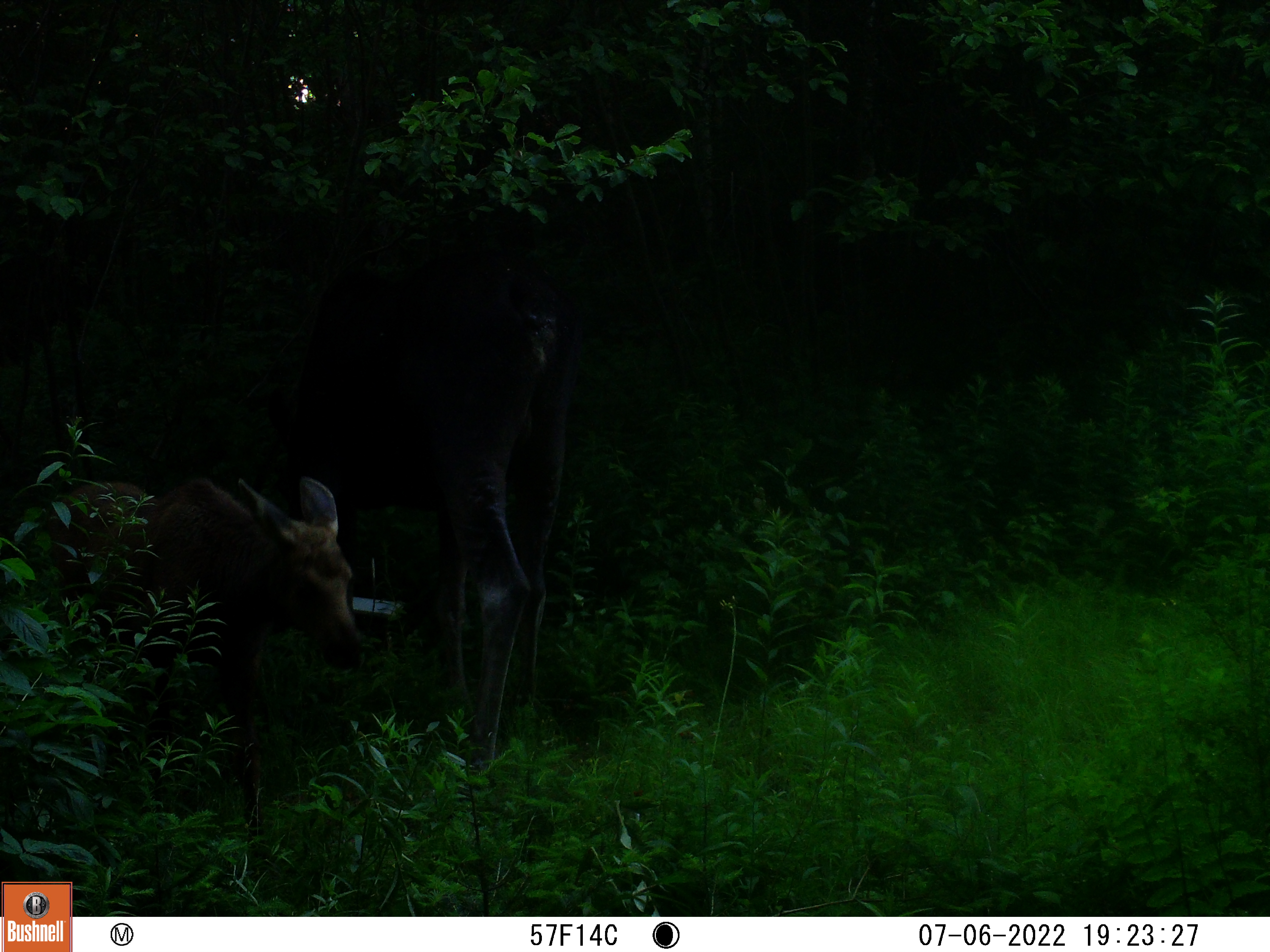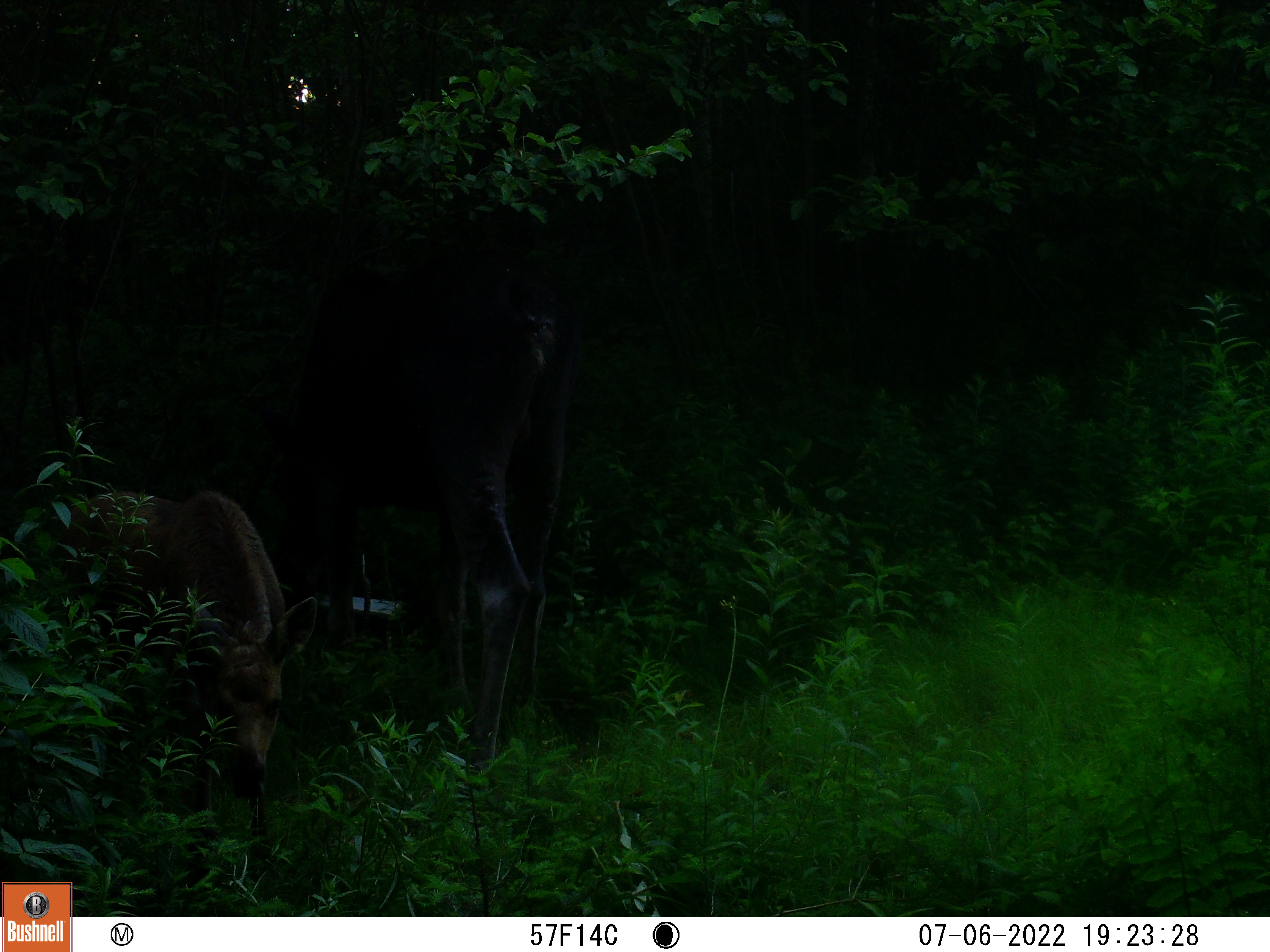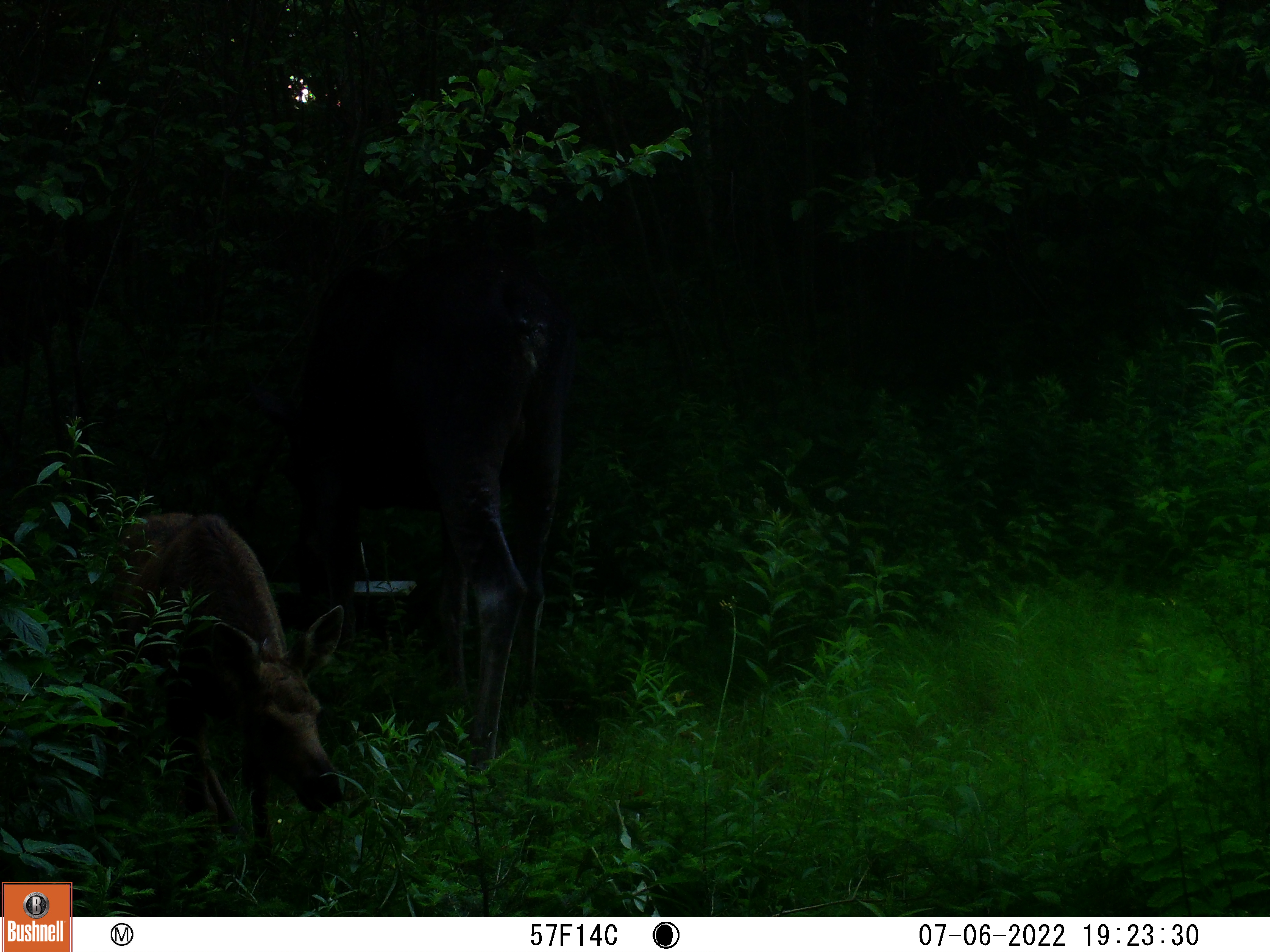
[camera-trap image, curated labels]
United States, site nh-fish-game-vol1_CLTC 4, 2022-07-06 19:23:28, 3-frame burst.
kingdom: Animalia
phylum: Chordata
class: Mammalia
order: Artiodactyla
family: Cervidae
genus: Alces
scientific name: Alces alces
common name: moose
Moose (Alces alces).